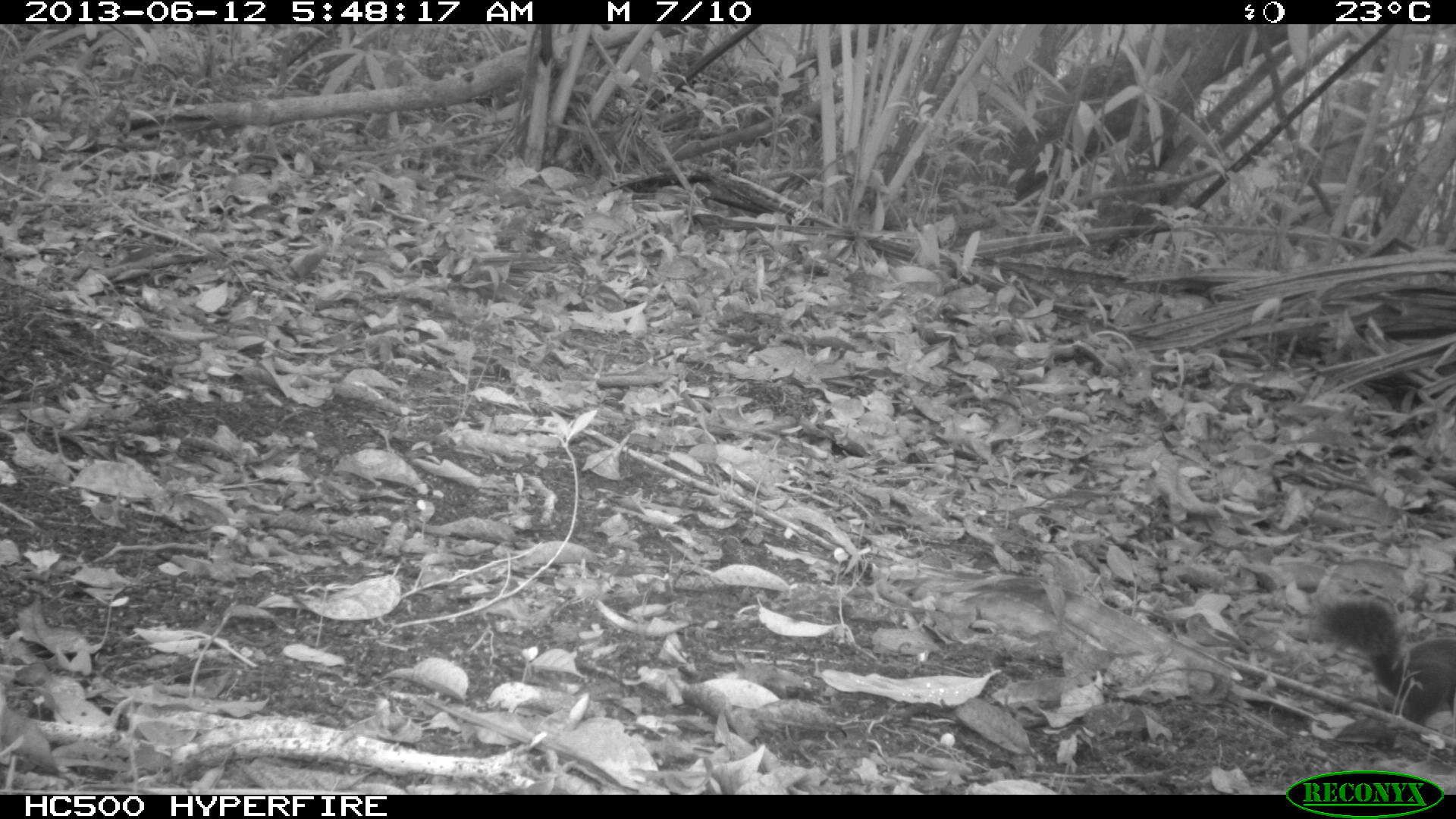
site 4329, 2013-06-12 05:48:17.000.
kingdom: Animalia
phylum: Chordata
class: Mammalia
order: Rodentia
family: Sciuridae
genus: Sciurus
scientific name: Sciurus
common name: squirrel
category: sciurus sp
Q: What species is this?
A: Sciurus sp (squirrel) (Sciurus).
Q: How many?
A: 1.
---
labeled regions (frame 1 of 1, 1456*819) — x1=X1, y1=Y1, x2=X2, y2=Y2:
sciurus sp: x1=1296, y1=589, x2=1456, y2=721